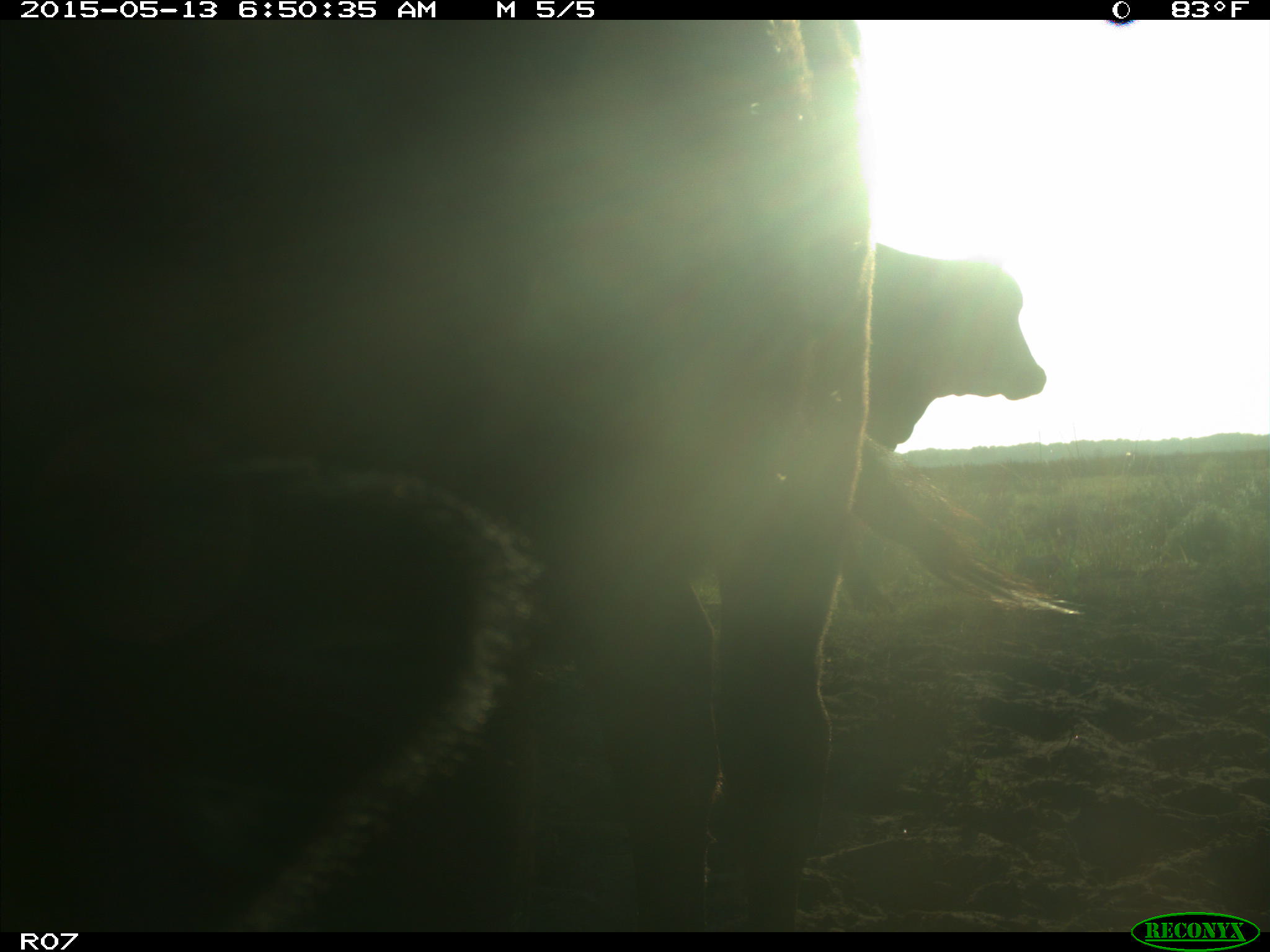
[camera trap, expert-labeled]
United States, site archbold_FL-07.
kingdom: Animalia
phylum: Chordata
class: Mammalia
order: Artiodactyla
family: Bovidae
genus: Bos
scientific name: Bos taurus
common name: domestic cow